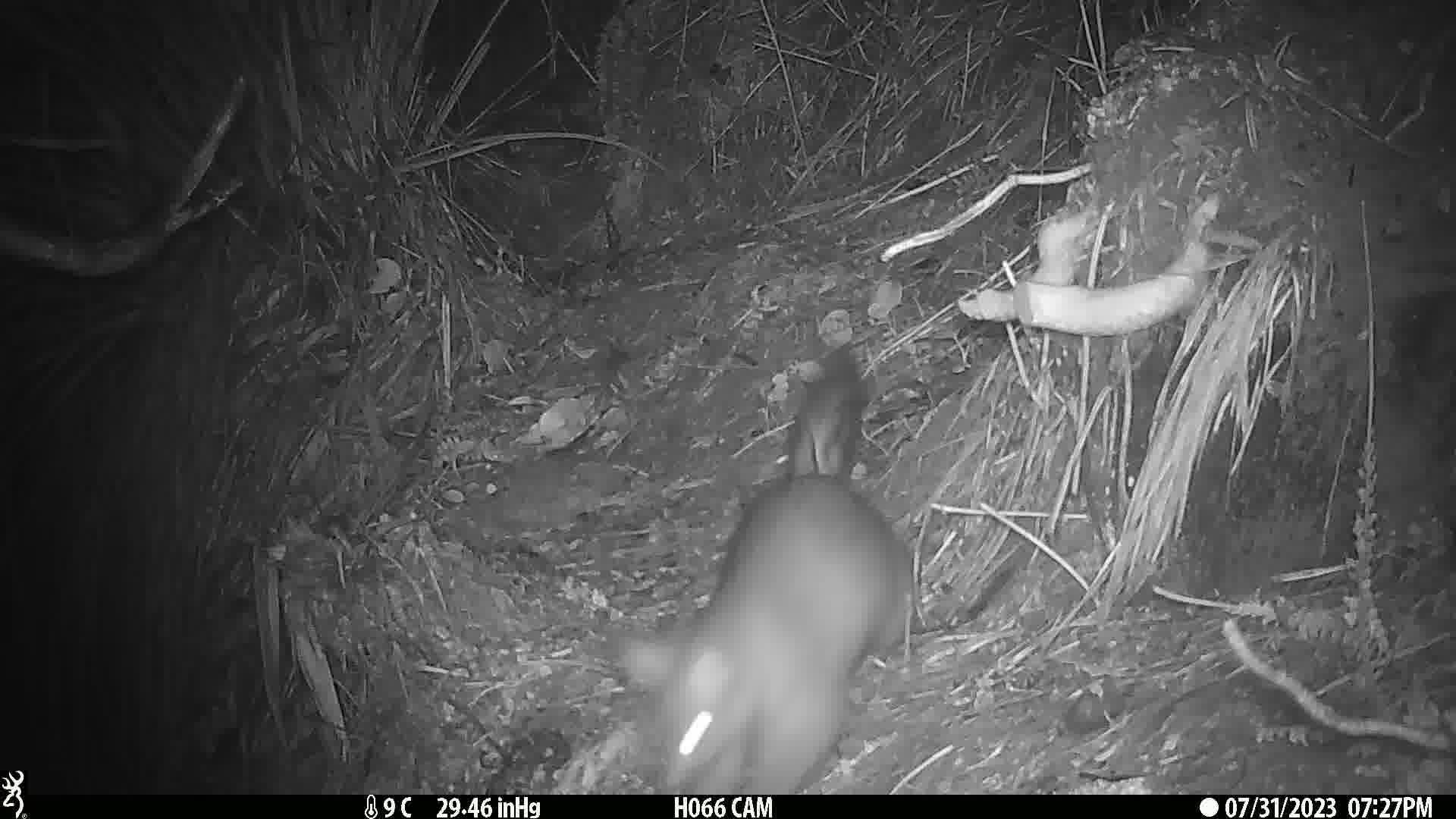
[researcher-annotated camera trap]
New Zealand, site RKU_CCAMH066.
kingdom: Animalia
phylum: Chordata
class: Mammalia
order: Diprotodontia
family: Phalangeridae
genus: Trichosurus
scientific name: Trichosurus vulpecula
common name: common brushtail possum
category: possum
Possum (common brushtail possum) (Trichosurus vulpecula).